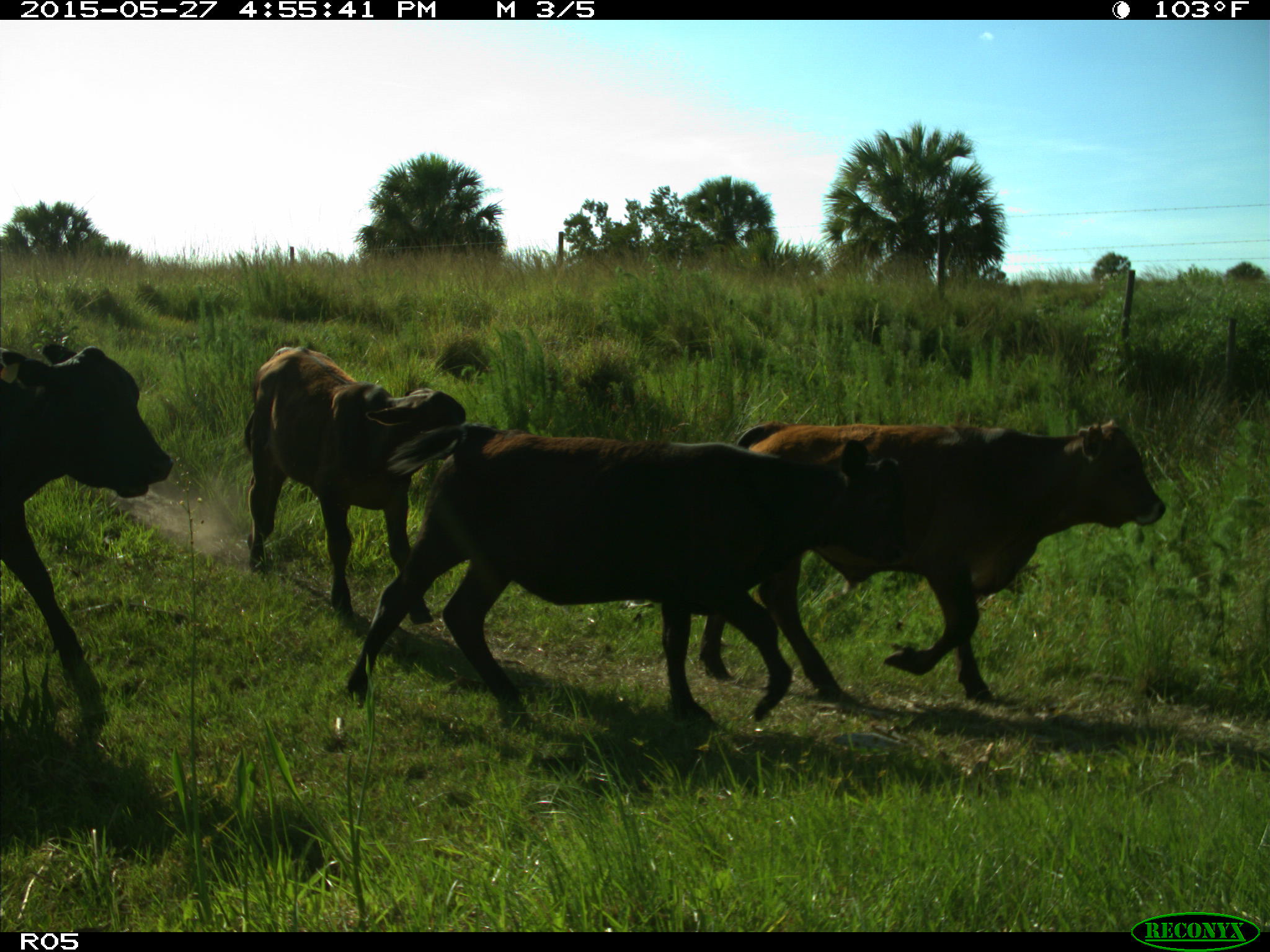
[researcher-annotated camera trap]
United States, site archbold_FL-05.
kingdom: Animalia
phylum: Chordata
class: Mammalia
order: Artiodactyla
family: Bovidae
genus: Bos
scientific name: Bos taurus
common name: domestic cow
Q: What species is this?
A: Bos taurus (domestic cow).